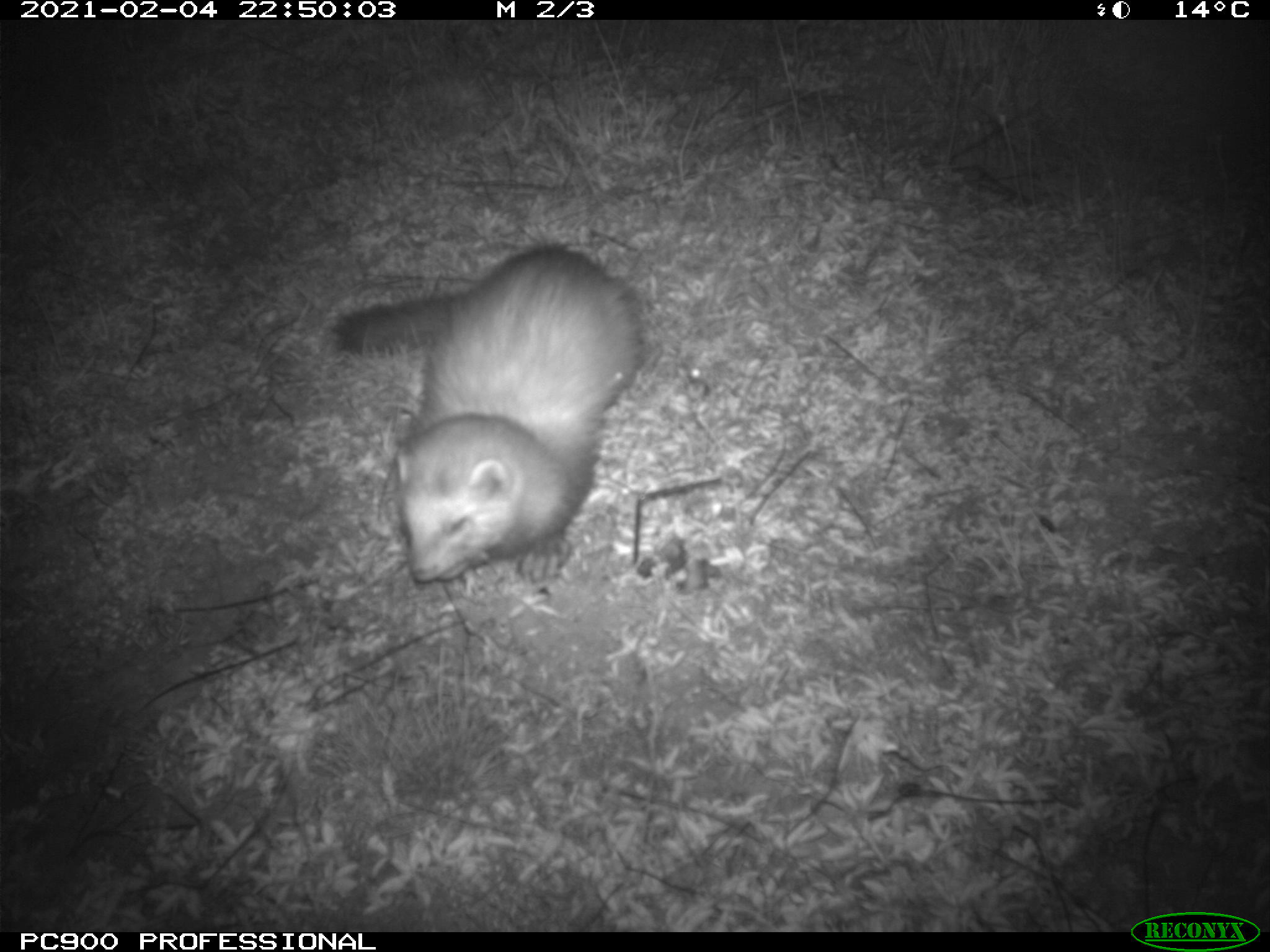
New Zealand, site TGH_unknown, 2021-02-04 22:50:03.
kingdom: Animalia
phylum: Chordata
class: Mammalia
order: Carnivora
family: Mustelidae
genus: Mustela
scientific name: Mustela furo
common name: ferret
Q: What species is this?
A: Ferret (Mustela furo).